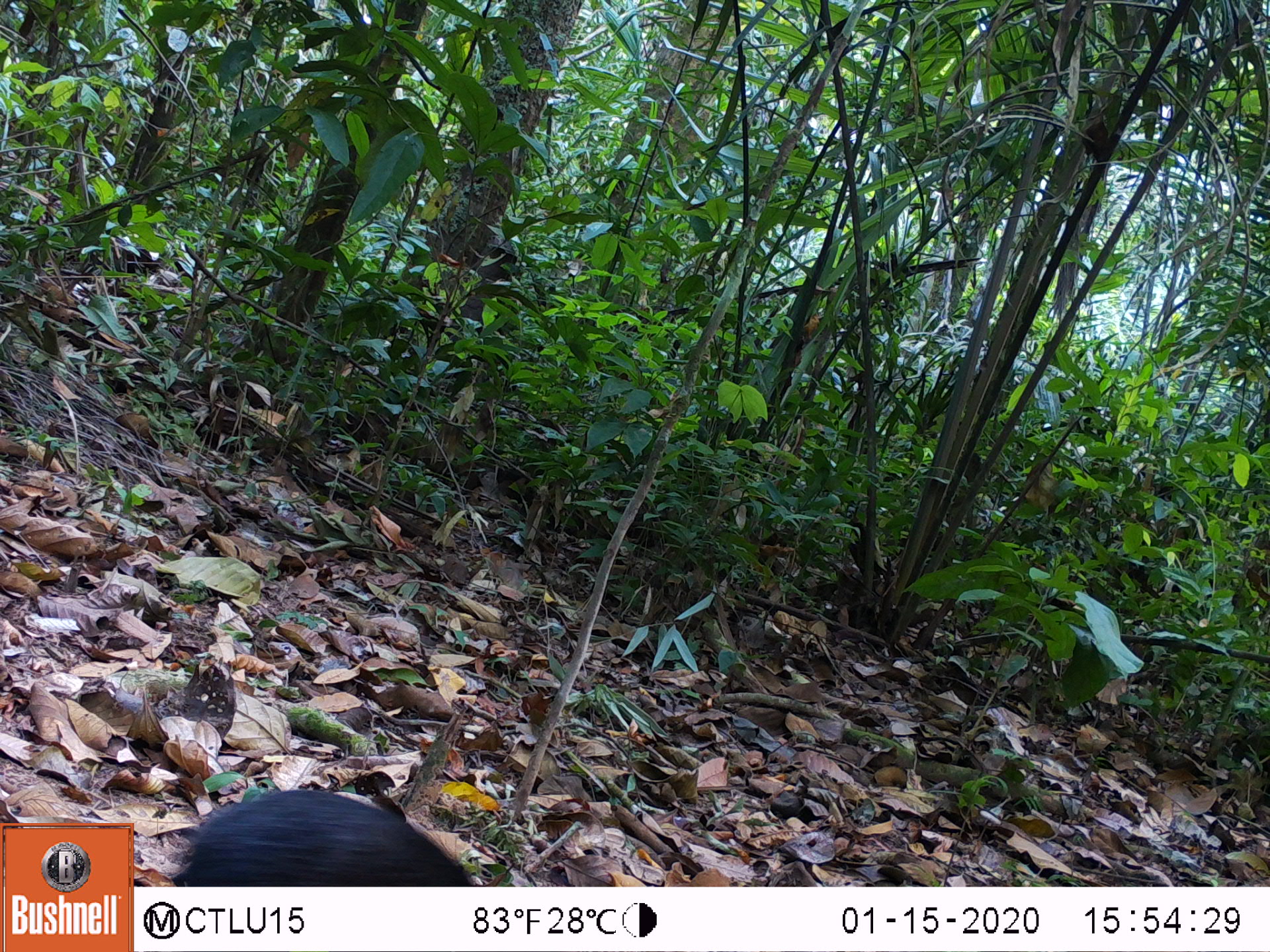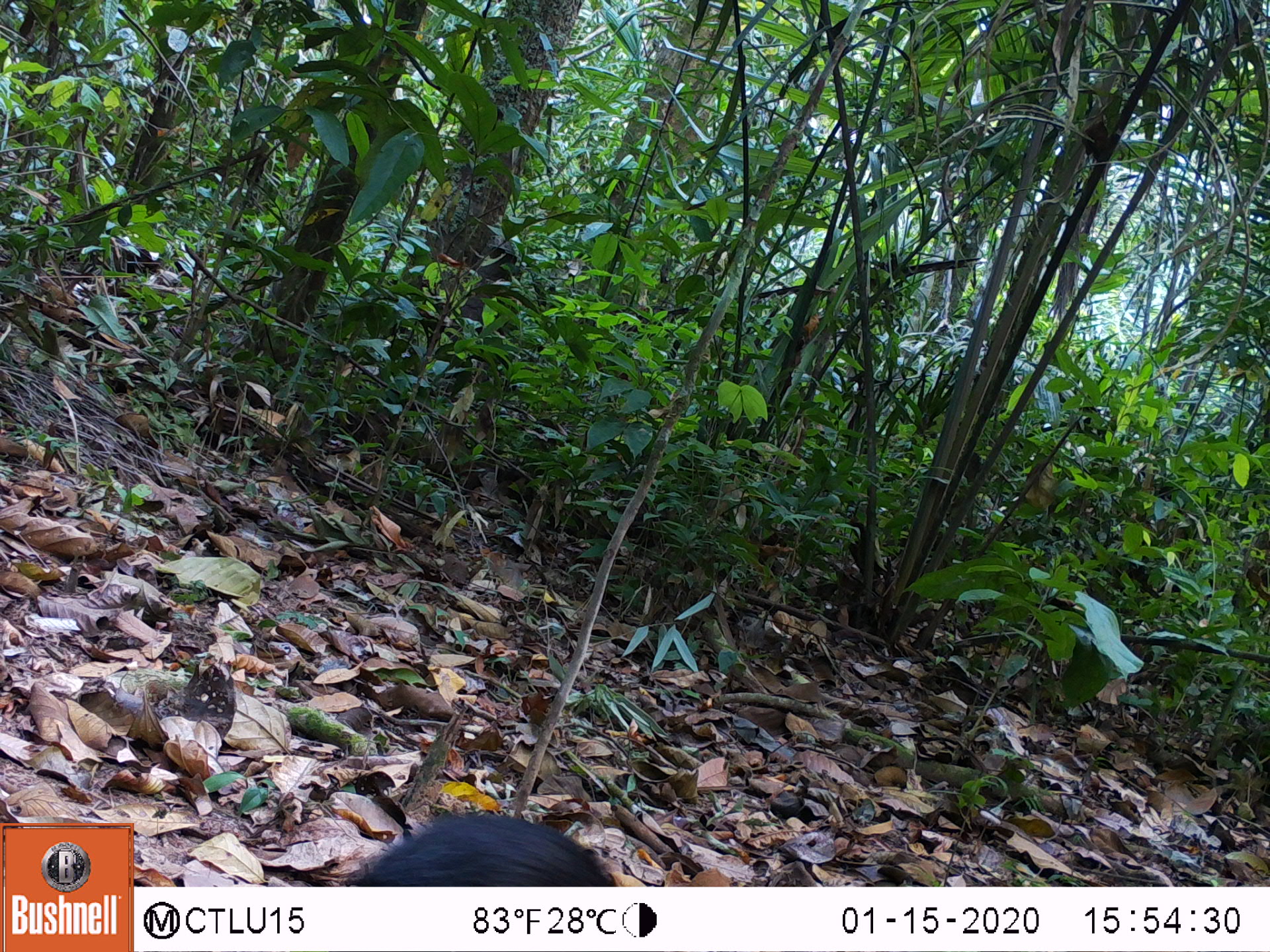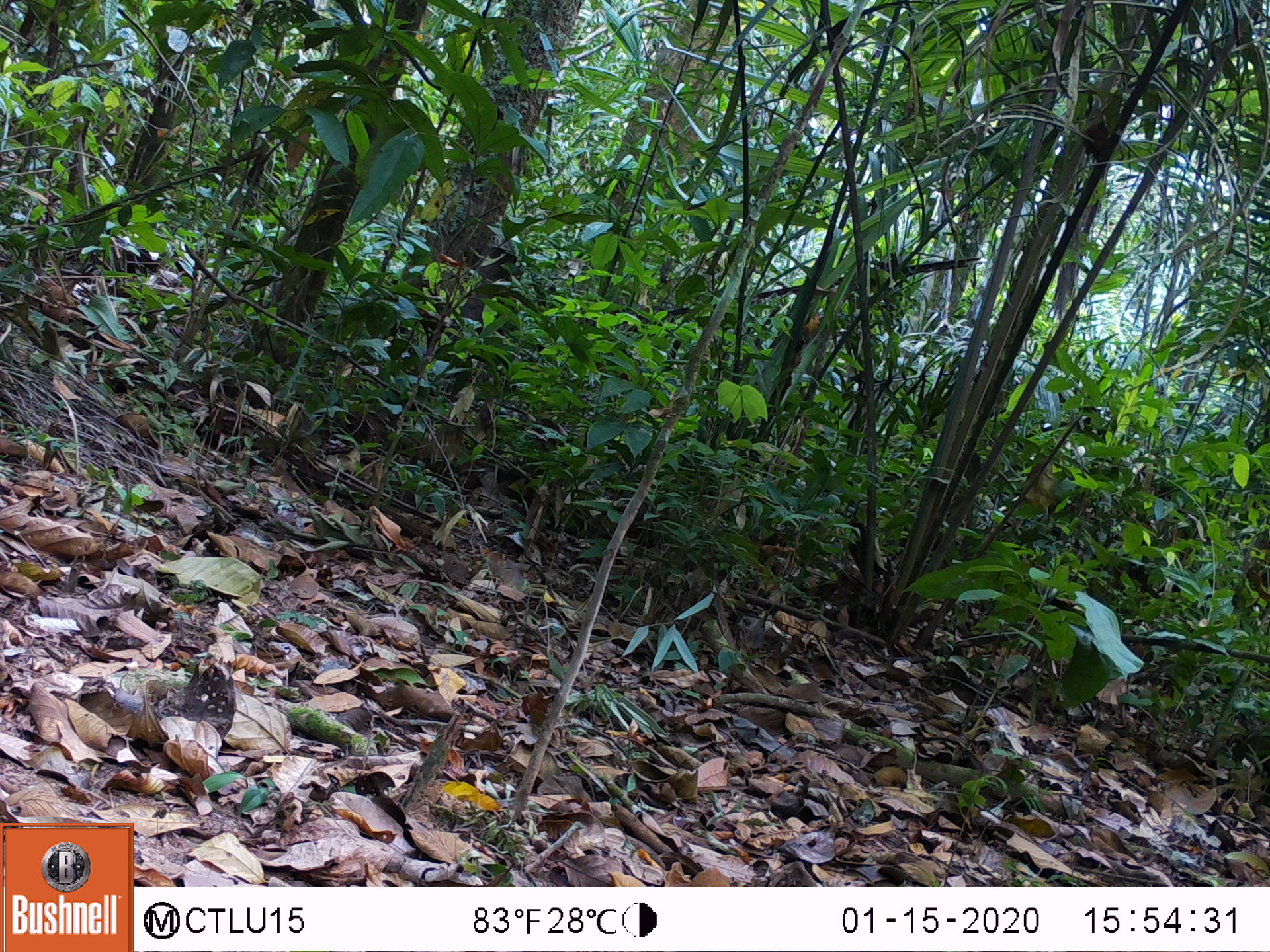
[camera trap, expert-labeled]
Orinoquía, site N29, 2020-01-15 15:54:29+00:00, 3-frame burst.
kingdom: Animalia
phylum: Chordata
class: Mammalia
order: Rodentia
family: Dasyproctidae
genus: Dasyprocta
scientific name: Dasyprocta fuliginosa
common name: black agouti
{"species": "black agouti (Dasyprocta fuliginosa)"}